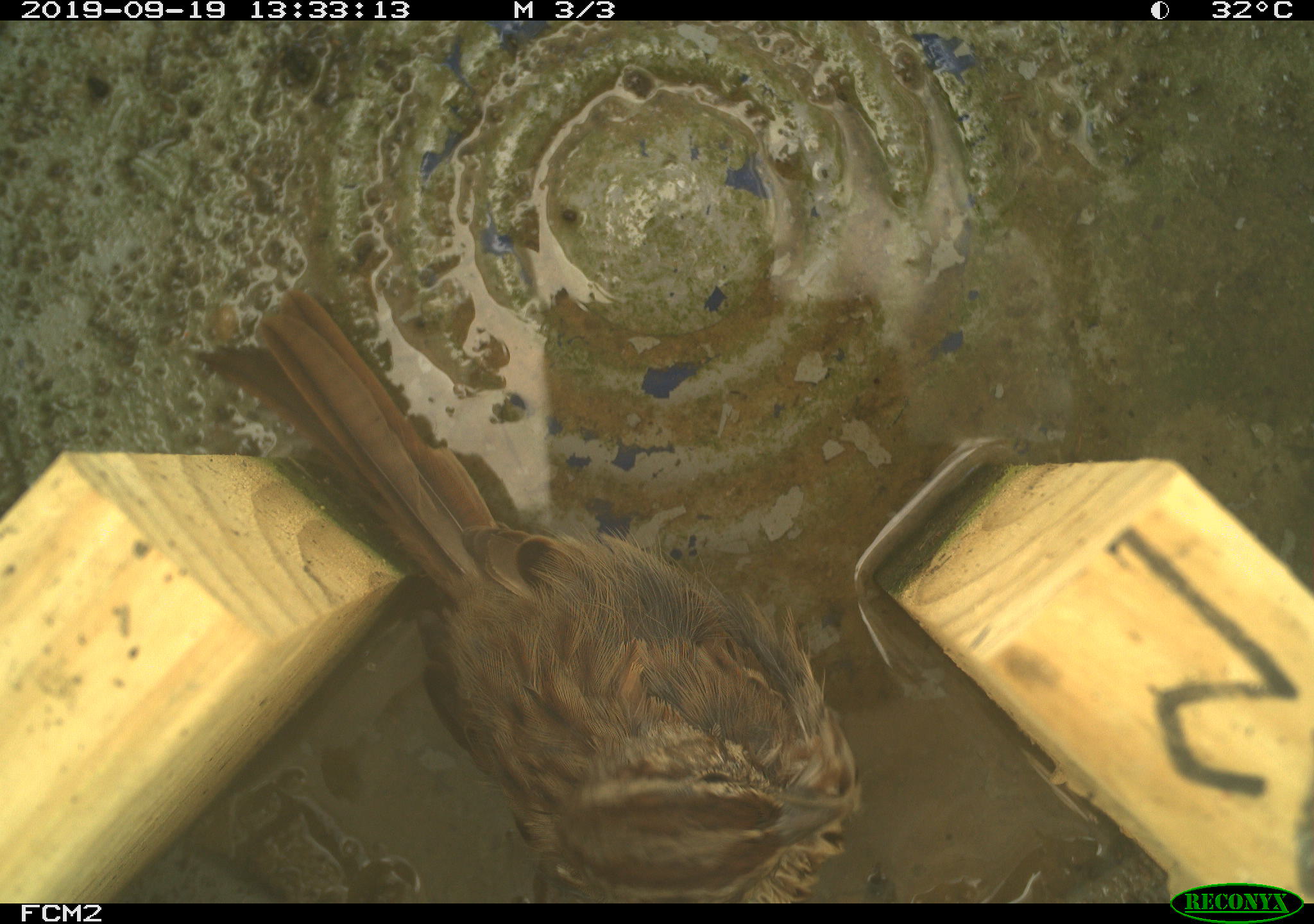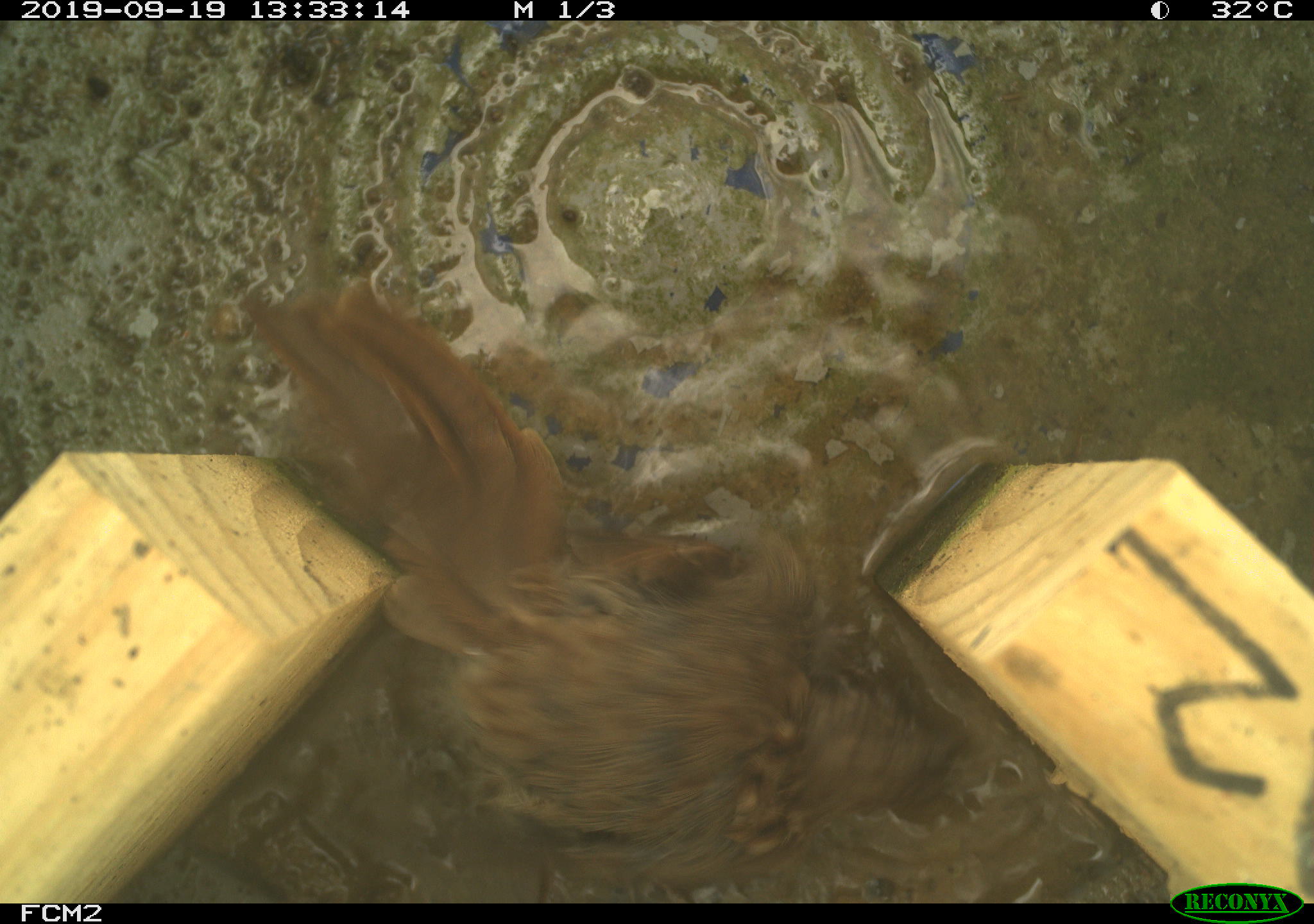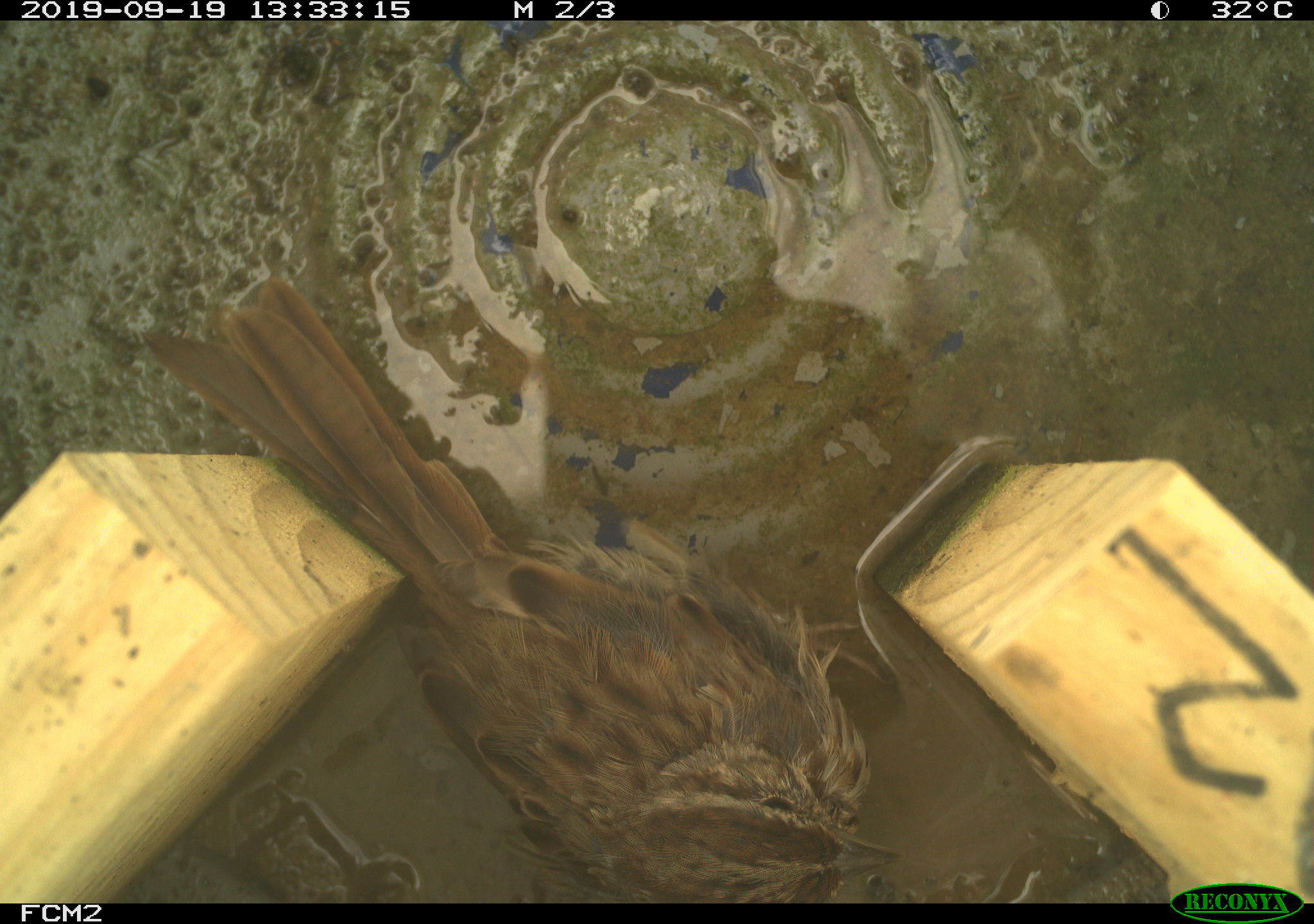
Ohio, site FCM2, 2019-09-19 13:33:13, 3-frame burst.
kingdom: Animalia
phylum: Chordata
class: Aves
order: Passeriformes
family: Passerellidae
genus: Melospiza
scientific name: Melospiza melodia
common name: song sparrow